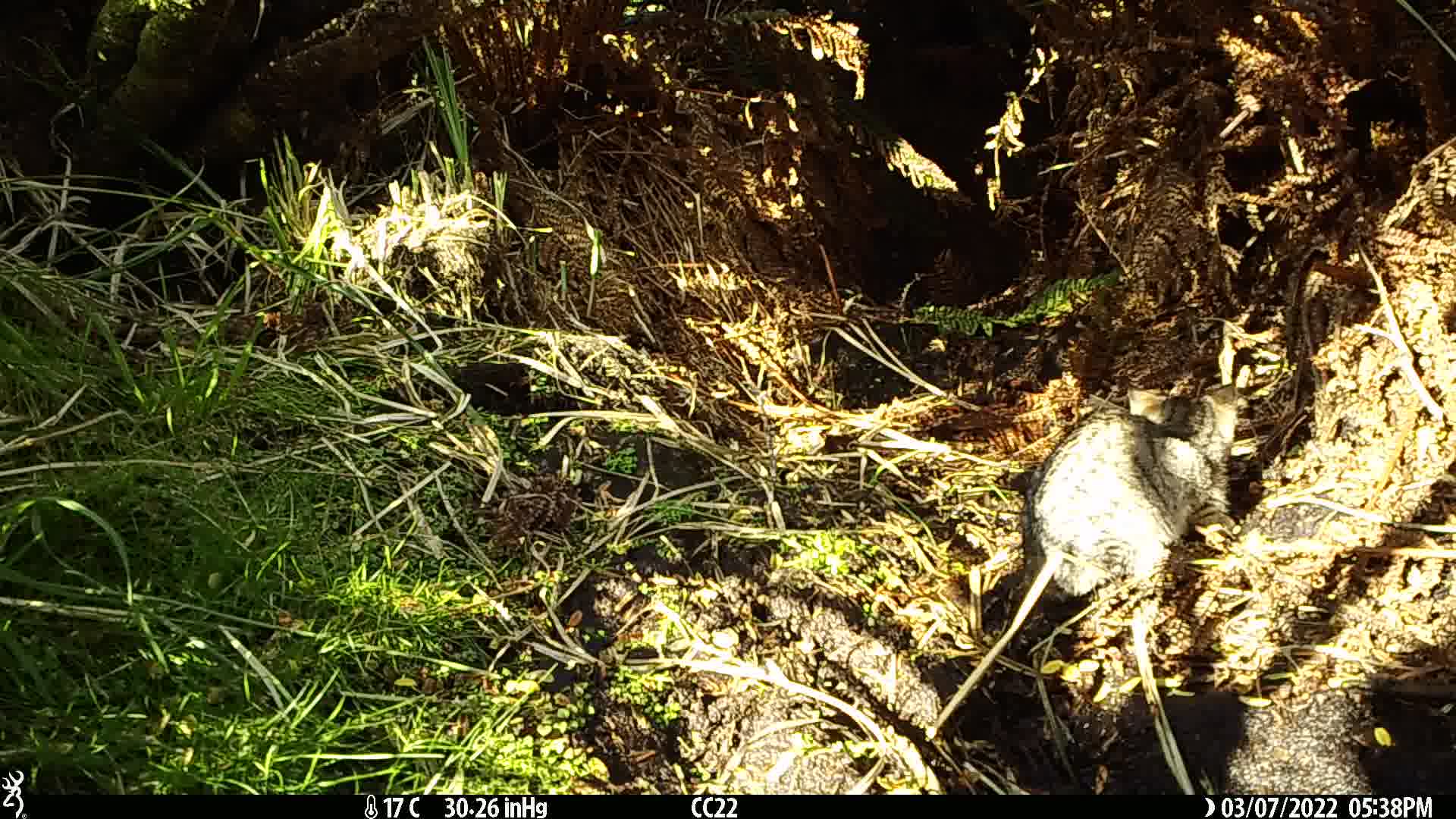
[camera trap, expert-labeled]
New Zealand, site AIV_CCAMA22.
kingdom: Animalia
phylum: Chordata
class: Mammalia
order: Carnivora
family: Felidae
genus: Felis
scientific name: Felis catus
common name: domestic cat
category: cat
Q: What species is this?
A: Cat (domestic cat) (Felis catus).